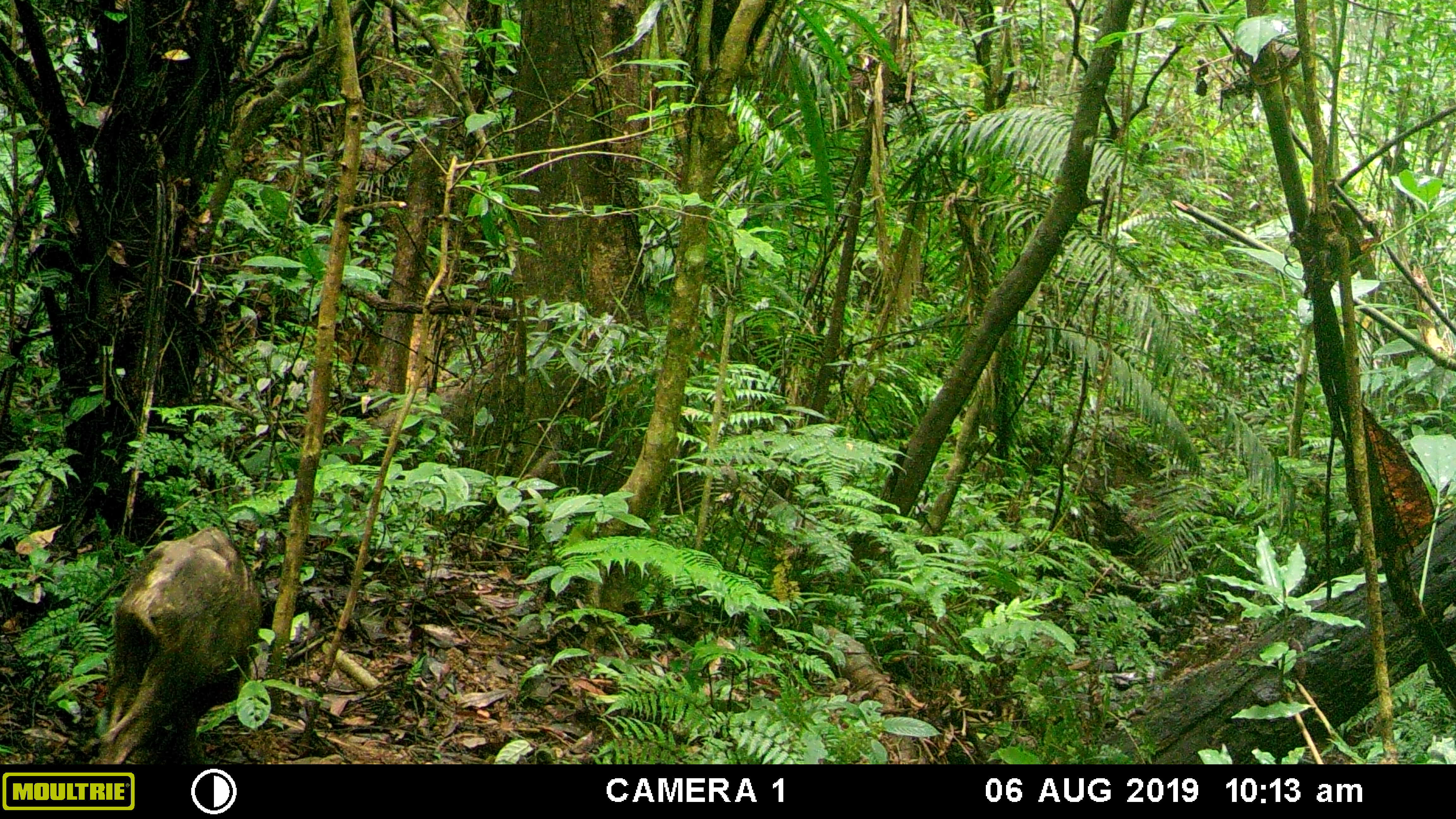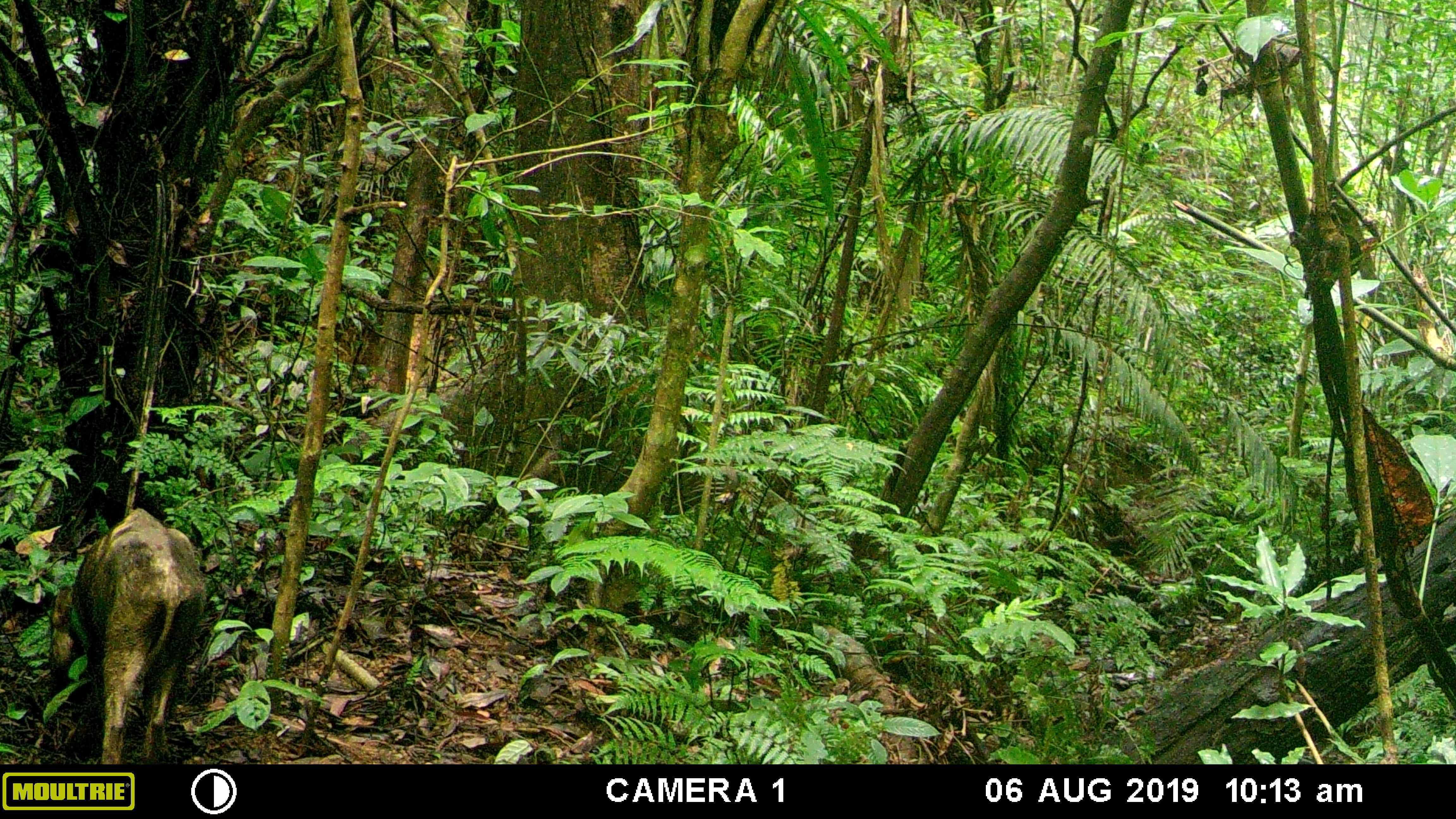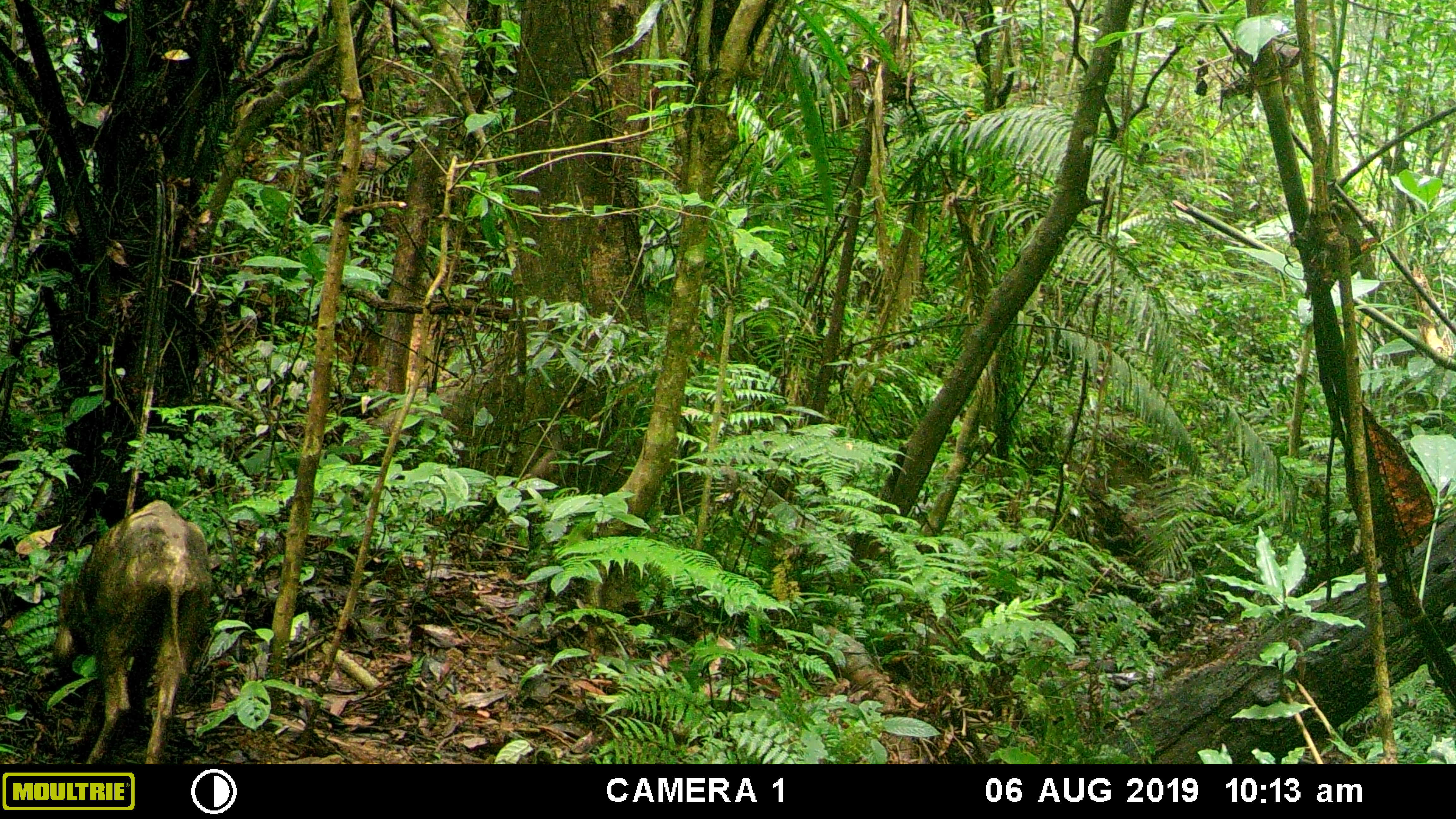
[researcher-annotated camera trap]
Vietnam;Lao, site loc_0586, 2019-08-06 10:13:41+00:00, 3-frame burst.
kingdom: Animalia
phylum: Chordata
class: Mammalia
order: Artiodactyla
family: Suidae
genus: Sus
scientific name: Sus scrofa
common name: eurasian wild pig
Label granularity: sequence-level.